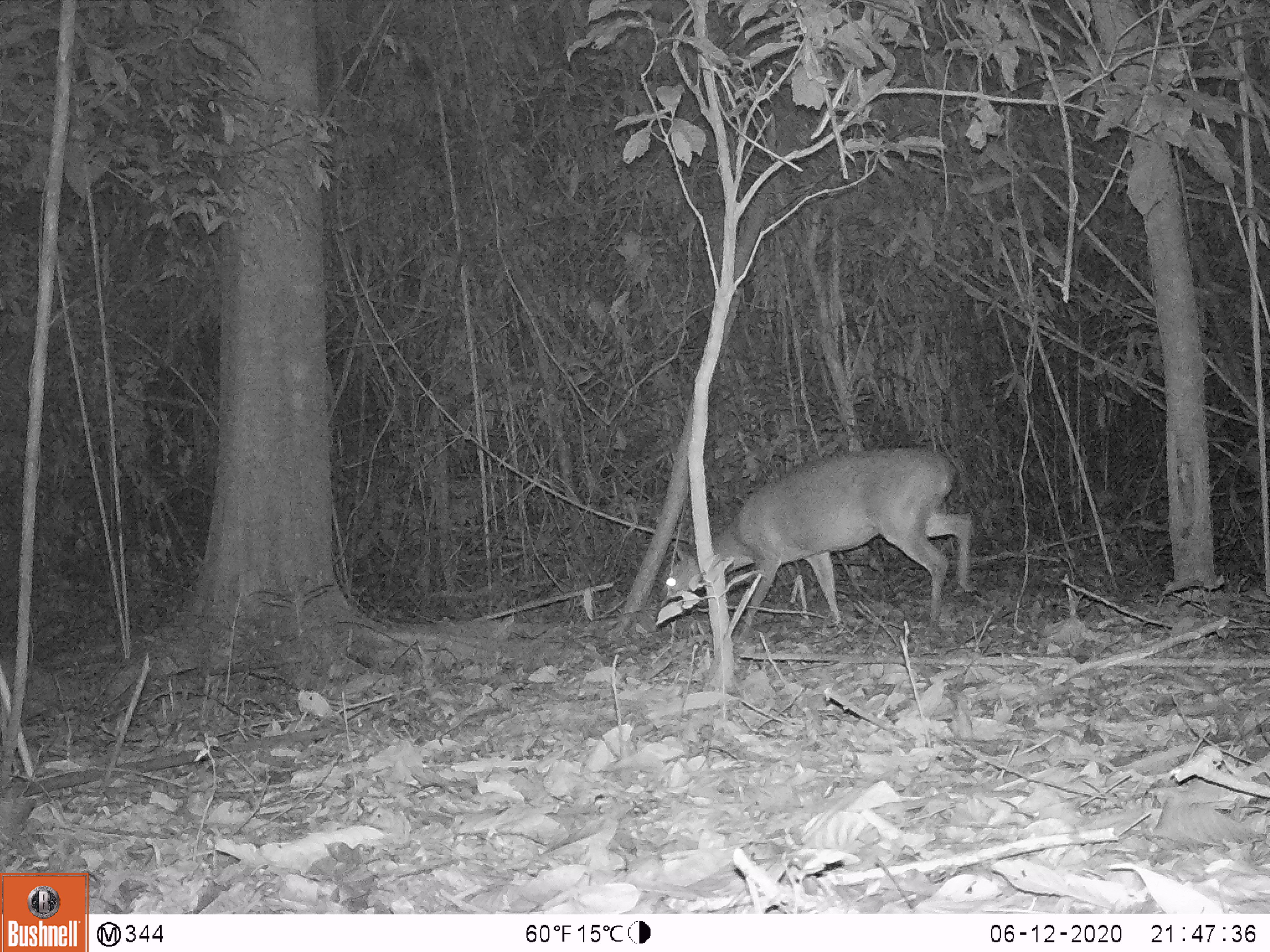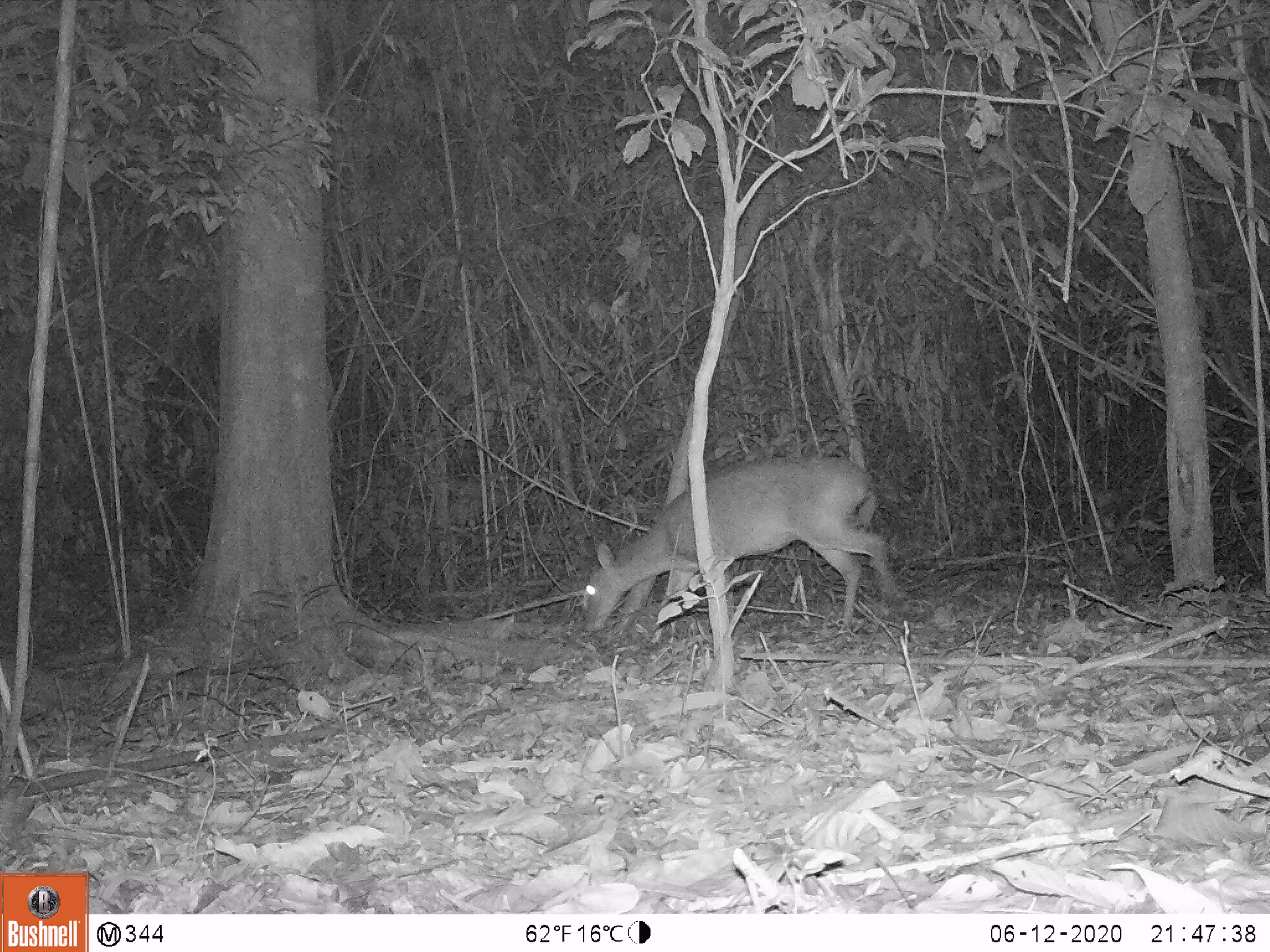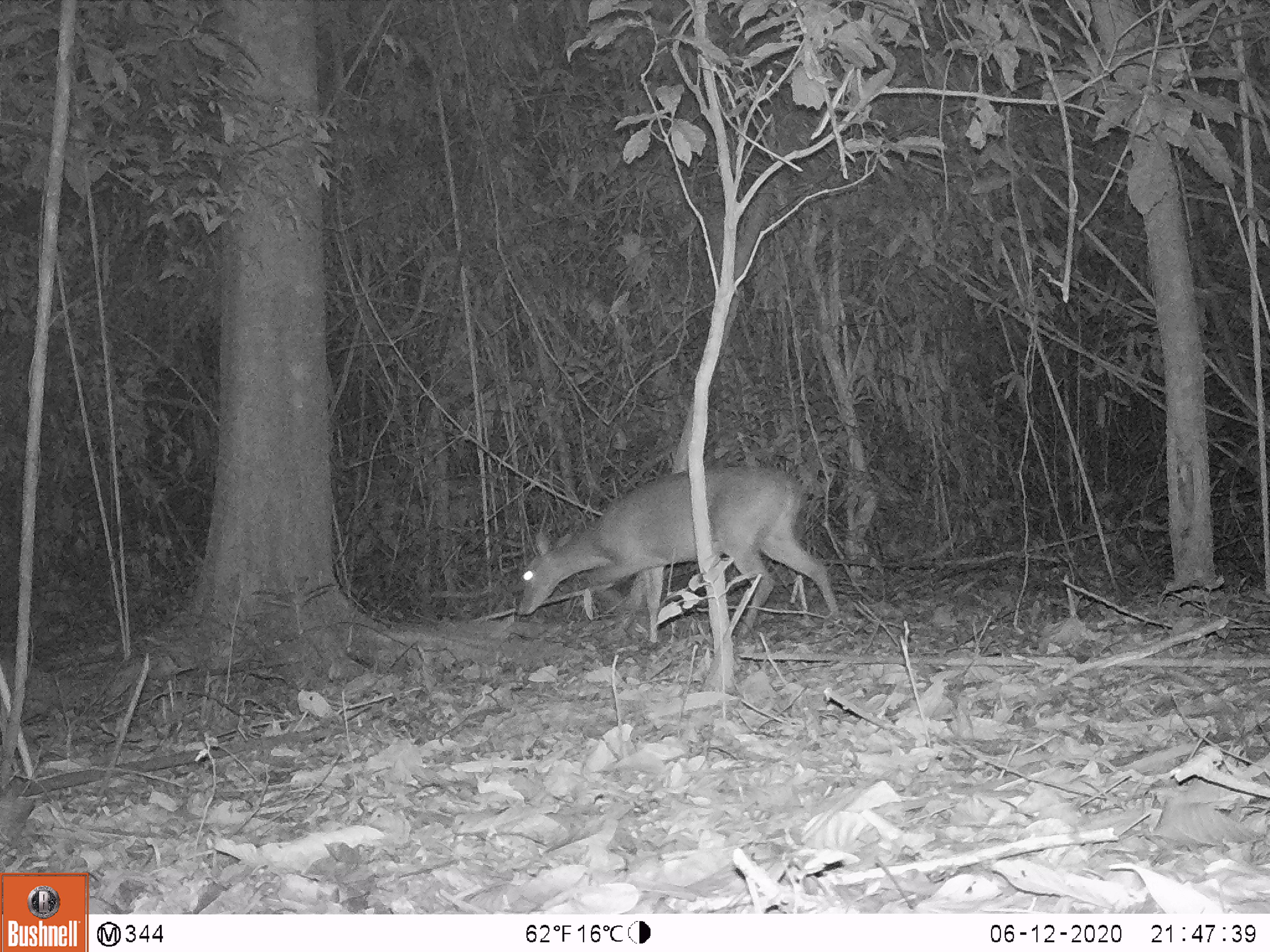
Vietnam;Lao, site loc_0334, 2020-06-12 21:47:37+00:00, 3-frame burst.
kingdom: Animalia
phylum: Chordata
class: Mammalia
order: Artiodactyla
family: Cervidae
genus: Muntiacus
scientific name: Muntiacus vuquangensis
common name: large-antlered muntjac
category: large antlered muntjac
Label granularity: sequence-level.